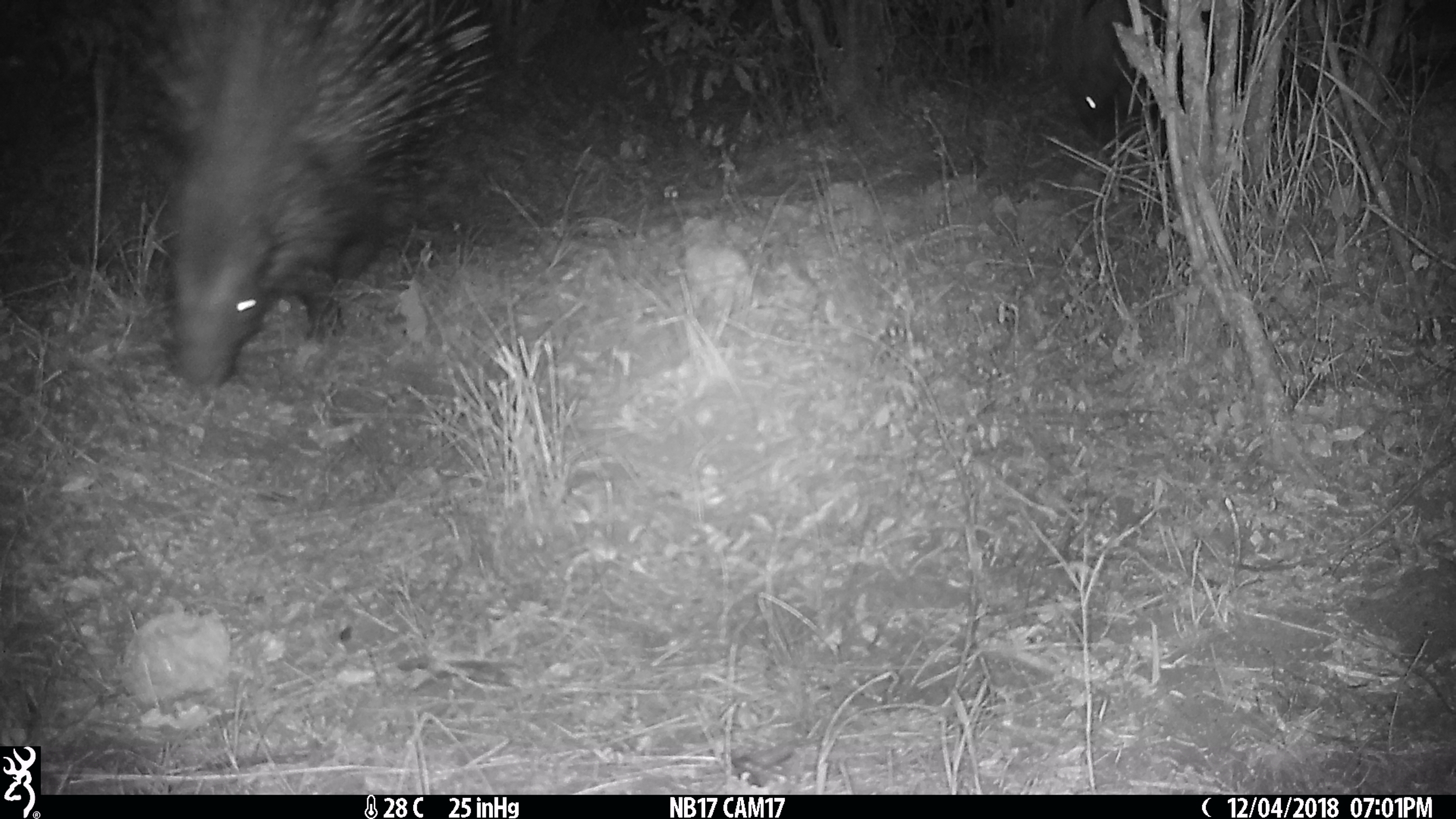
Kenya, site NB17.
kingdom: Animalia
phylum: Chordata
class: Mammalia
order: Rodentia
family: Hystricidae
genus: Hystrix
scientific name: Hystrix africaeaustralis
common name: porcupine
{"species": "porcupine (Hystrix africaeaustralis)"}